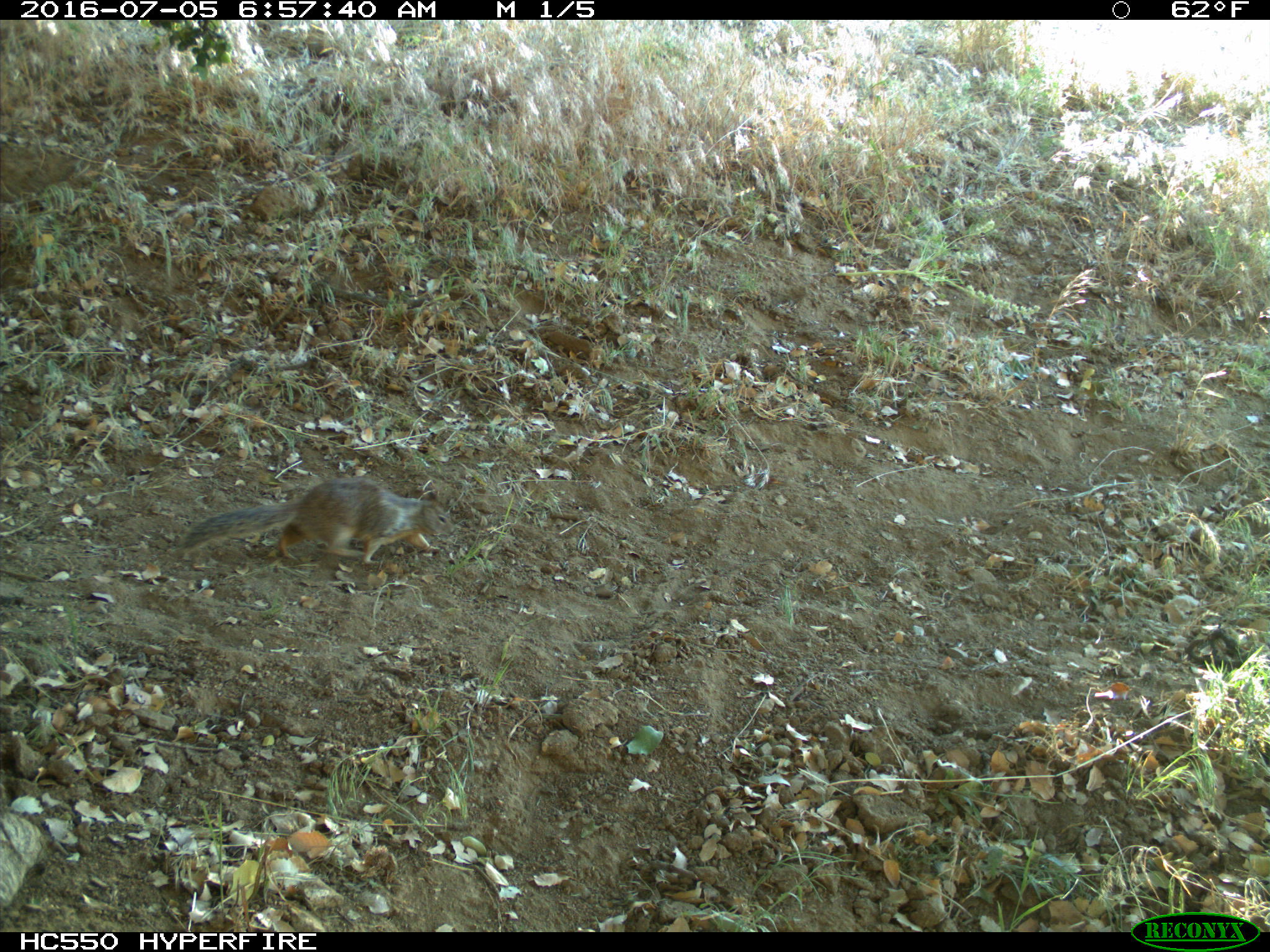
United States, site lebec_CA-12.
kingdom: Animalia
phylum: Chordata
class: Mammalia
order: Rodentia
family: Sciuridae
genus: Otospermophilus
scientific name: Otospermophilus beecheyi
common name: california ground squirrel